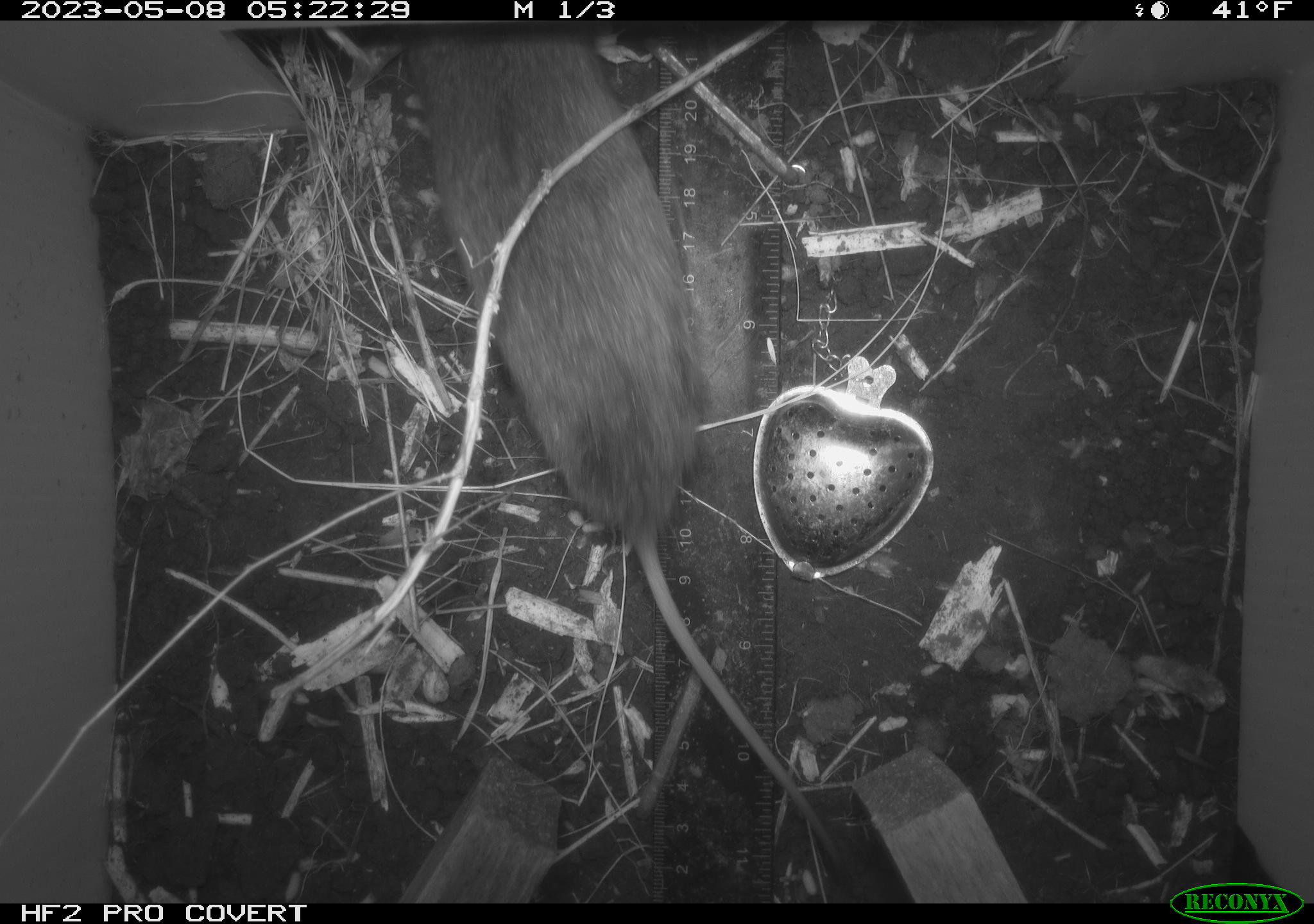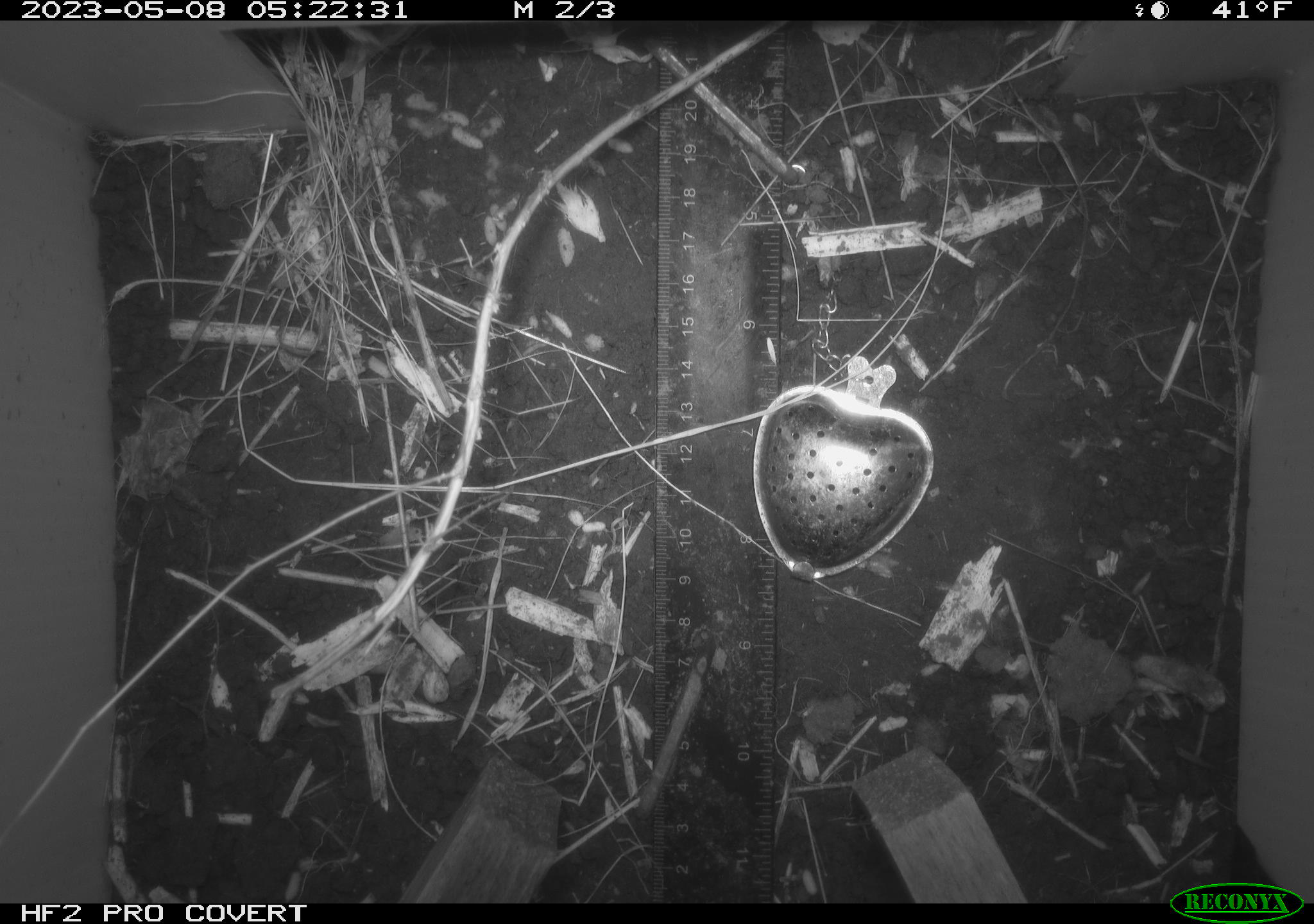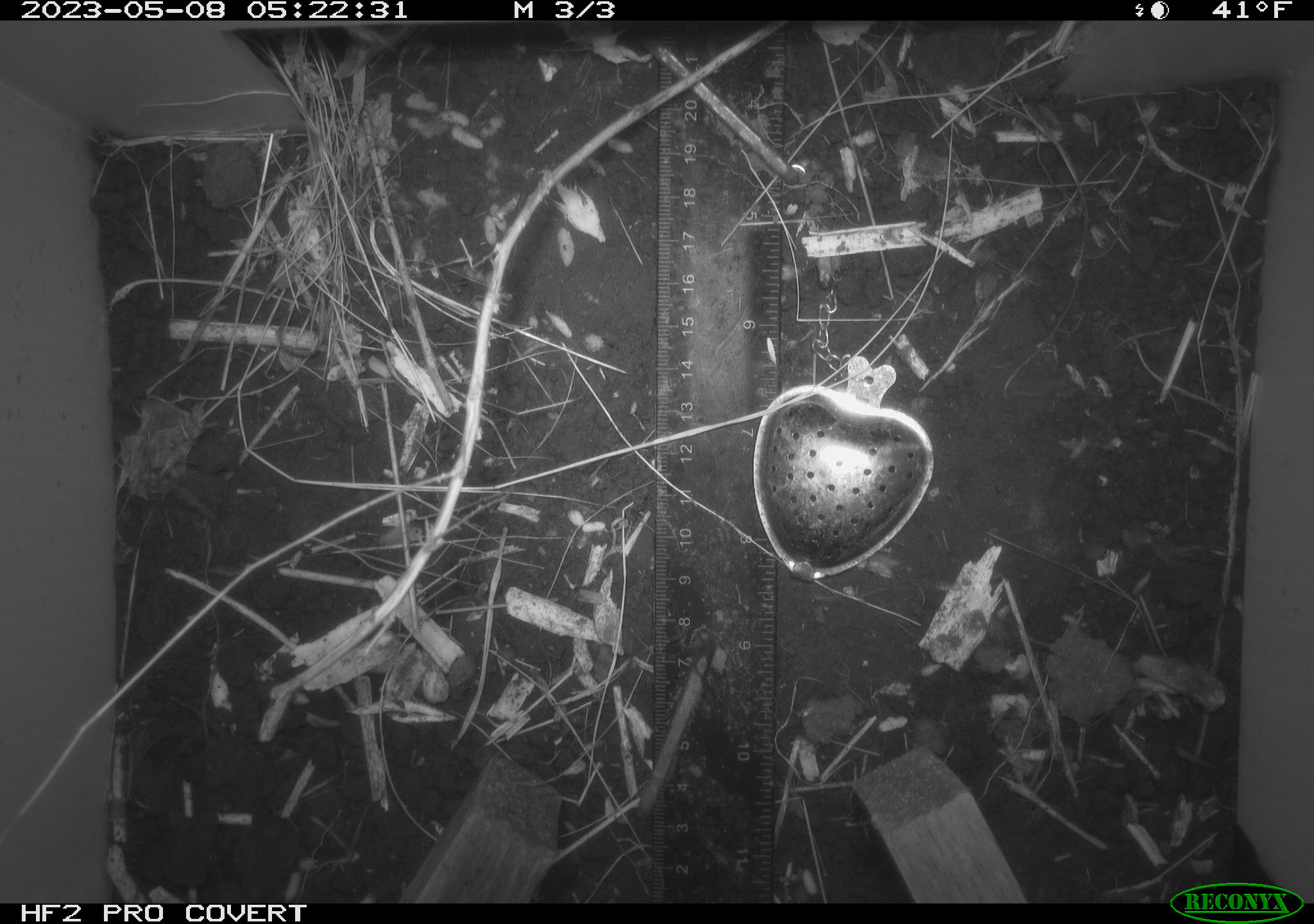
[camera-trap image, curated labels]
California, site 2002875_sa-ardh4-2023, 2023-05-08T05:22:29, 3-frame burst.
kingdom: Animalia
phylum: Chordata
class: Mammalia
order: Rodentia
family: Cricetidae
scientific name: Arvicolinae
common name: voles, lemmings, and muskrats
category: arvicolinae subfamily